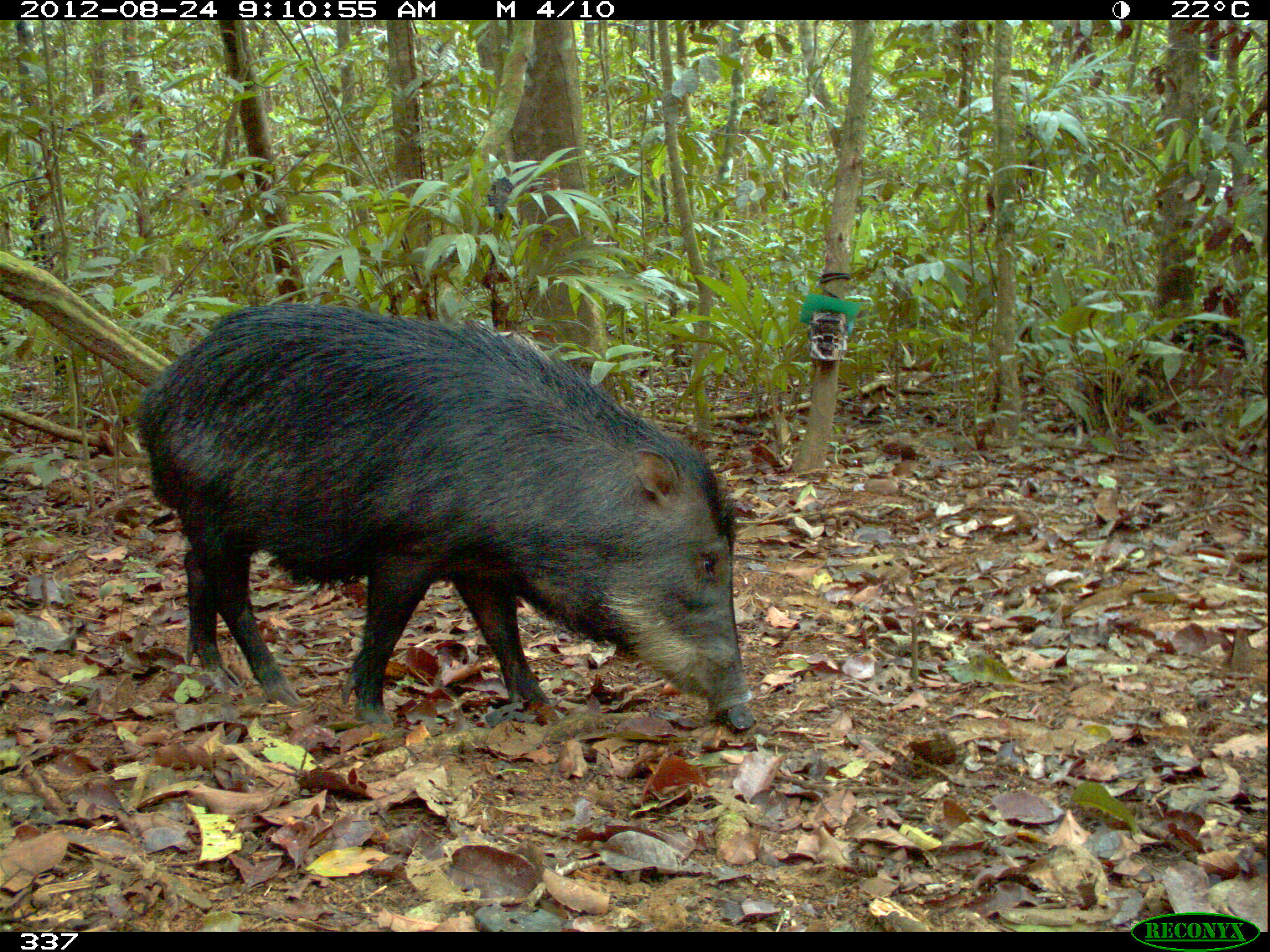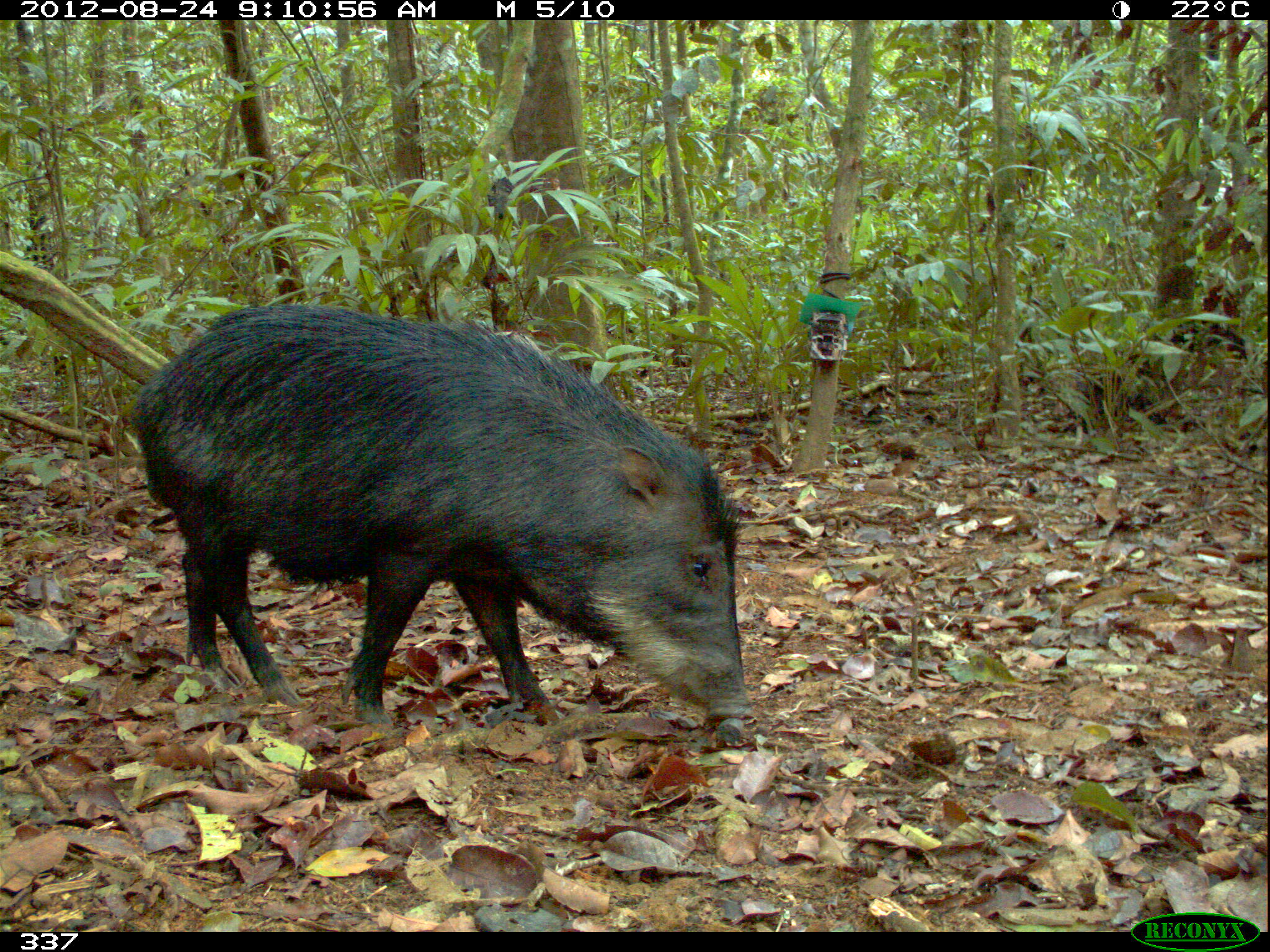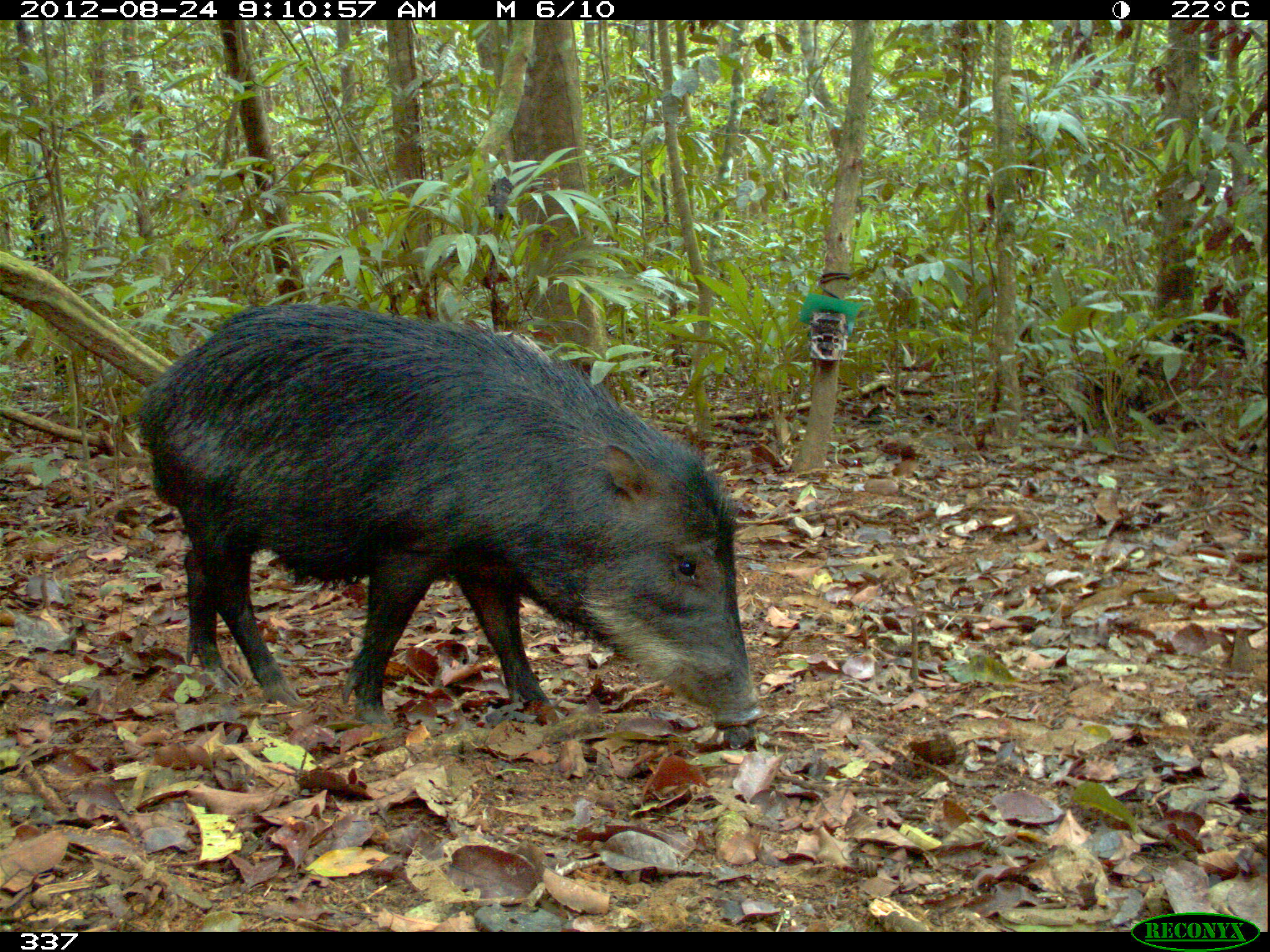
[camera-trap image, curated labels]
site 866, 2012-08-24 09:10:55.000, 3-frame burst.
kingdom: Animalia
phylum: Chordata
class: Mammalia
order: Artiodactyla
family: Tayassuidae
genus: Tayassu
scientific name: Tayassu pecari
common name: white-lipped peccary